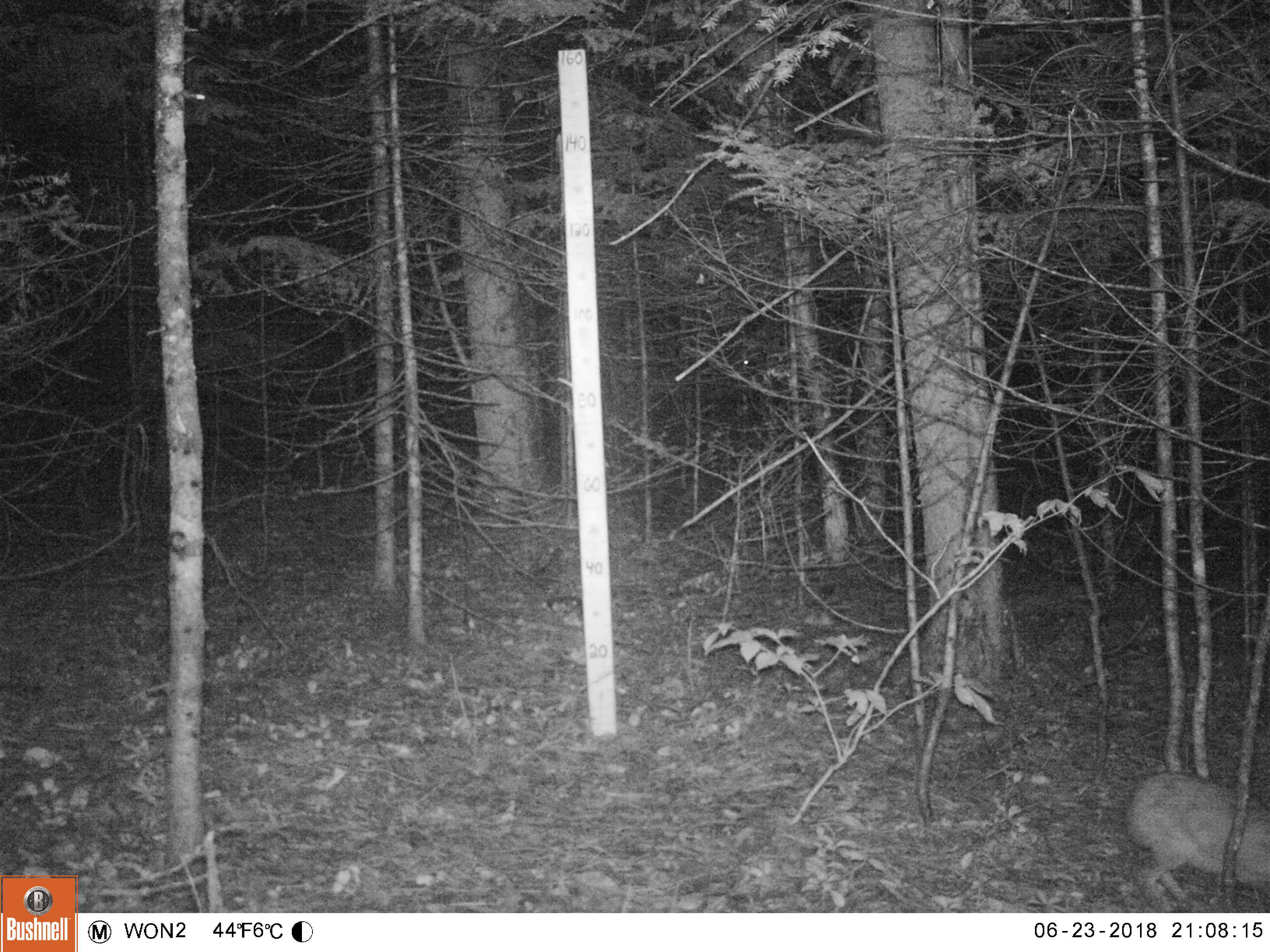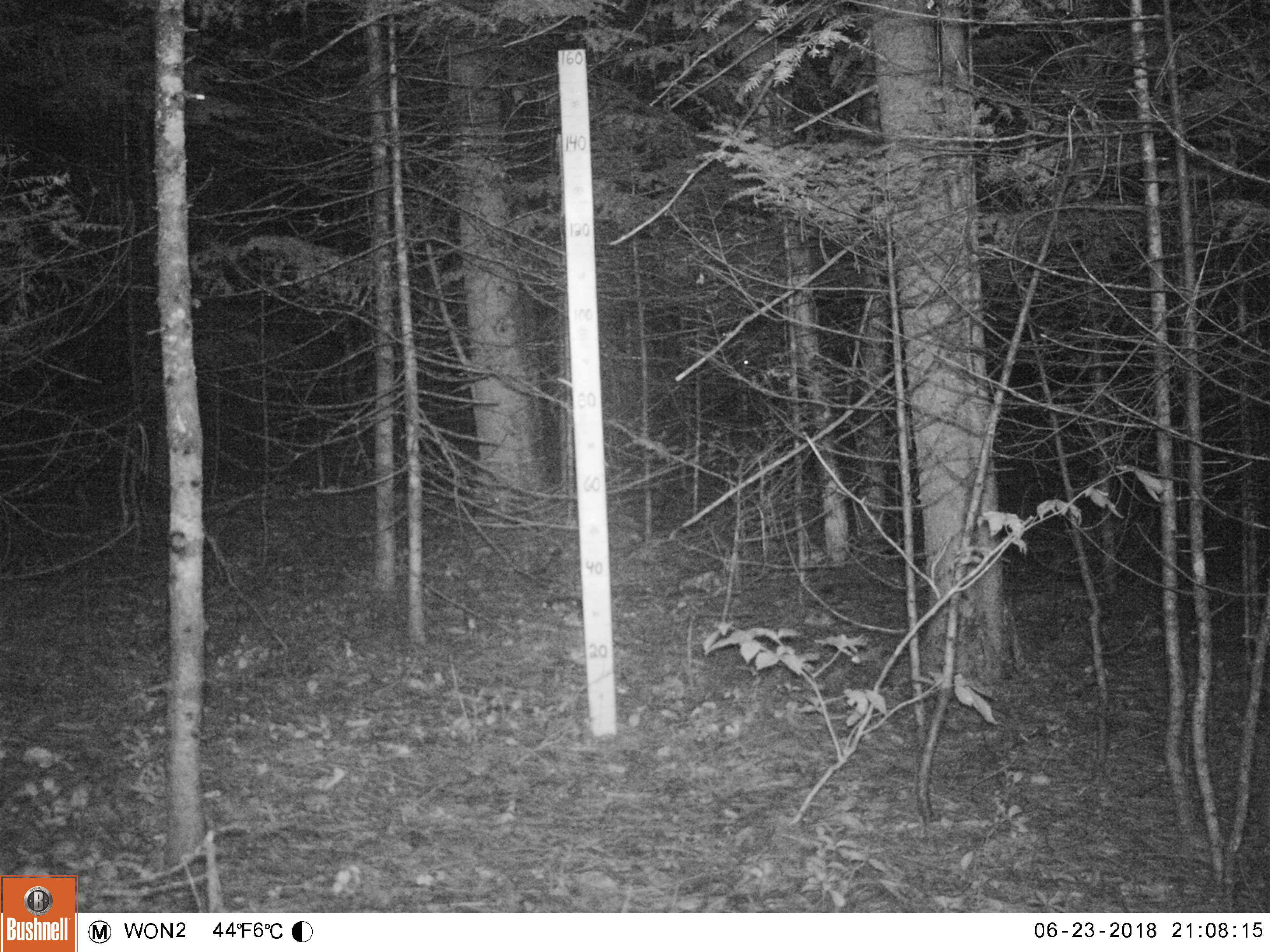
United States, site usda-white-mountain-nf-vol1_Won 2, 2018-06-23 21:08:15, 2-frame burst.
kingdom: Animalia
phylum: Chordata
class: Mammalia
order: Lagomorpha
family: Leporidae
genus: Lepus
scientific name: Lepus americanus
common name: snowshoe hare